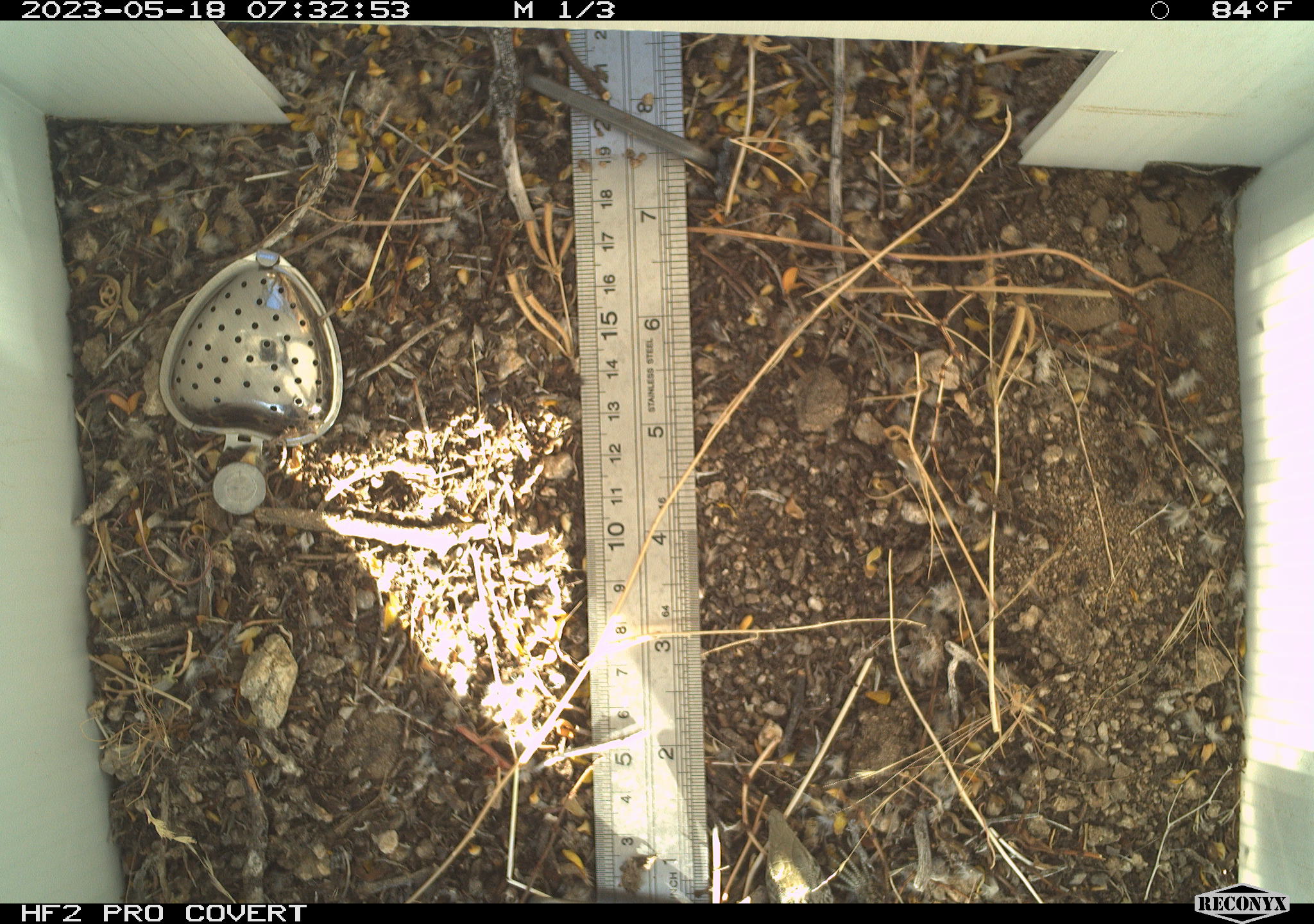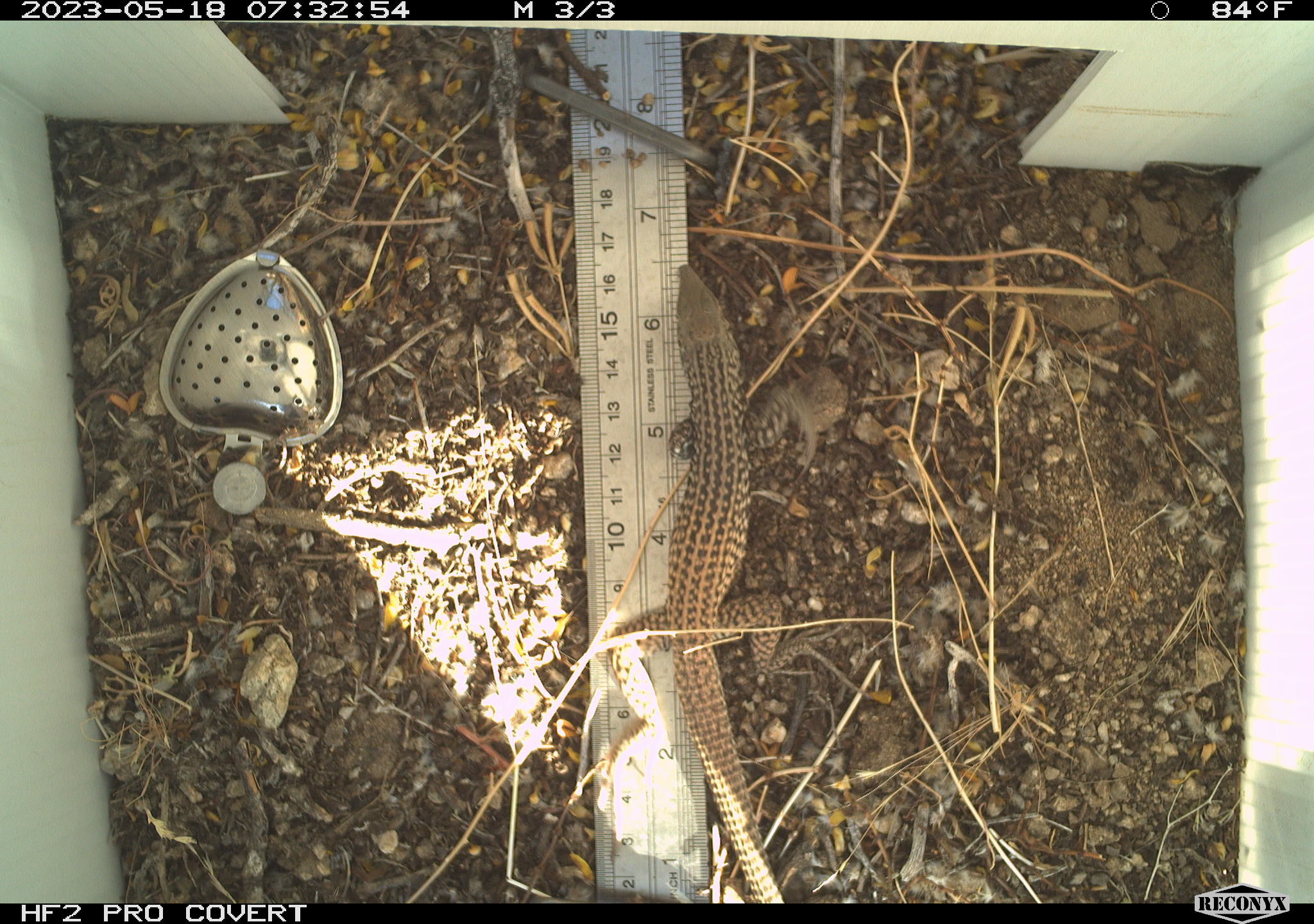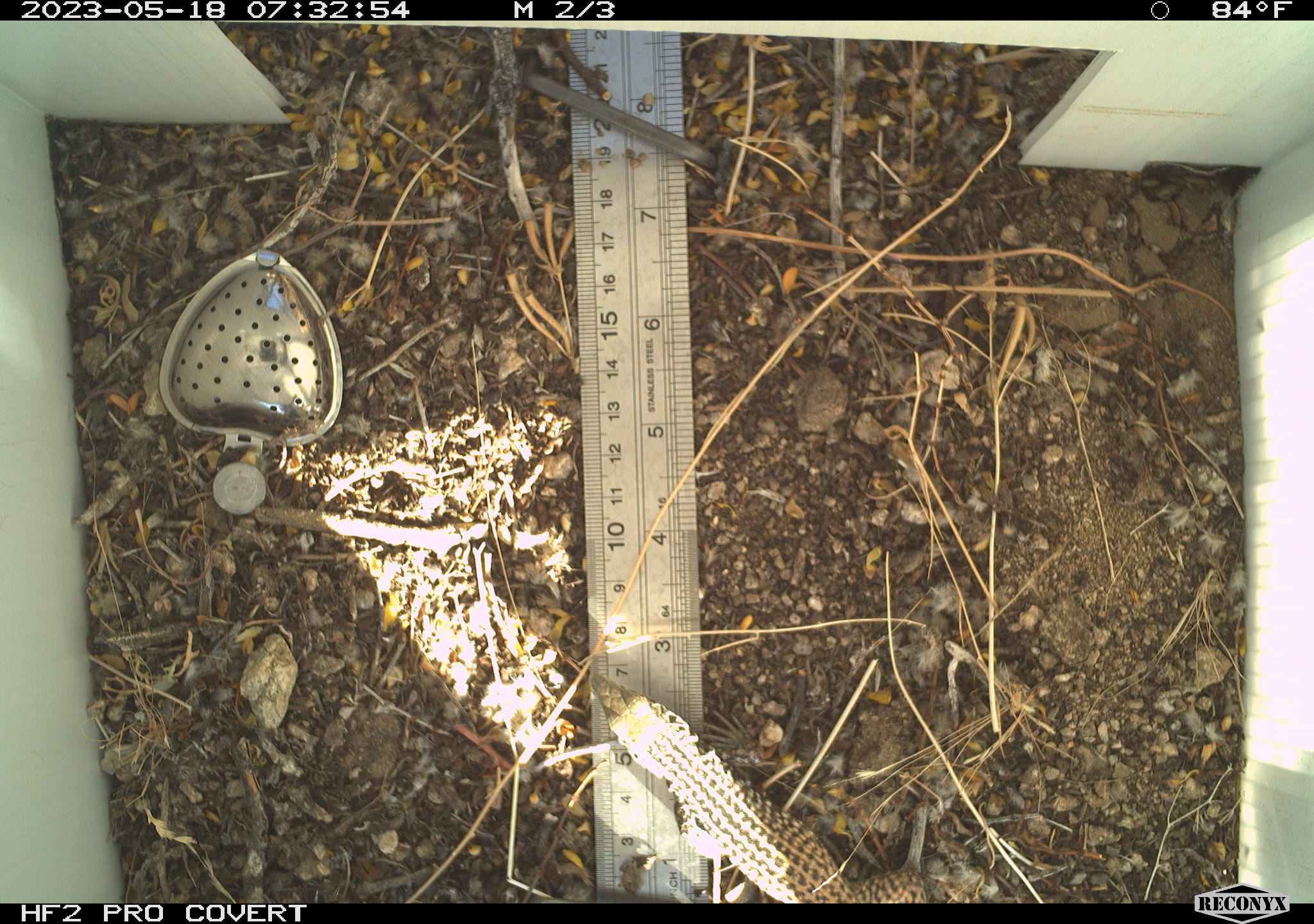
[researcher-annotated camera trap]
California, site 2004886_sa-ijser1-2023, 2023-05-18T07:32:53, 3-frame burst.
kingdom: Animalia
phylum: Chordata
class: Reptilia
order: Squamata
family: Teiidae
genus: Aspidoscelis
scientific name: Aspidoscelis tigris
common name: western whiptail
Western whiptail (Aspidoscelis tigris).